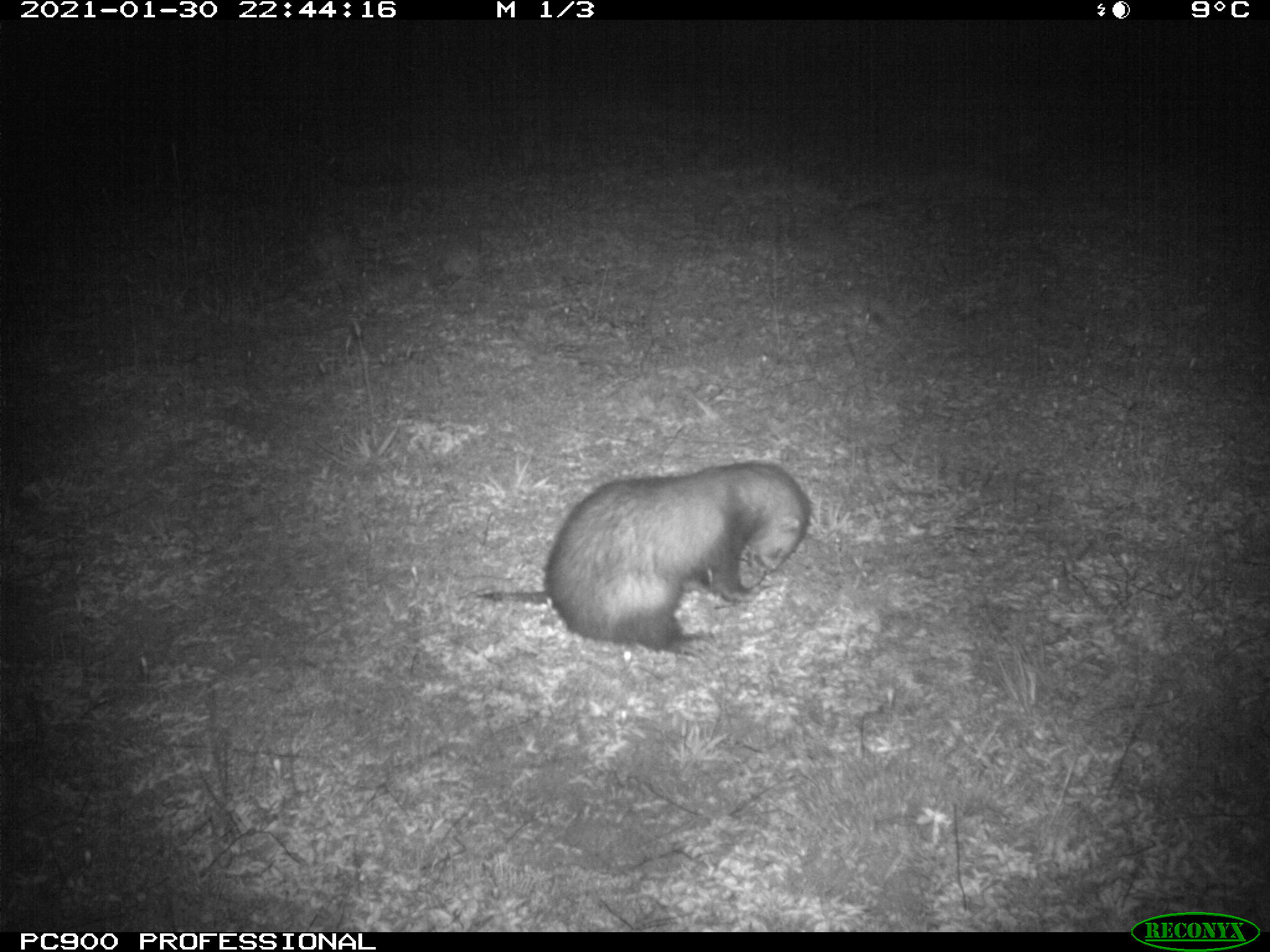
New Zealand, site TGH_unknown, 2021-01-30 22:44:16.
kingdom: Animalia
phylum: Chordata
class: Mammalia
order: Carnivora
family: Mustelidae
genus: Mustela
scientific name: Mustela furo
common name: ferret